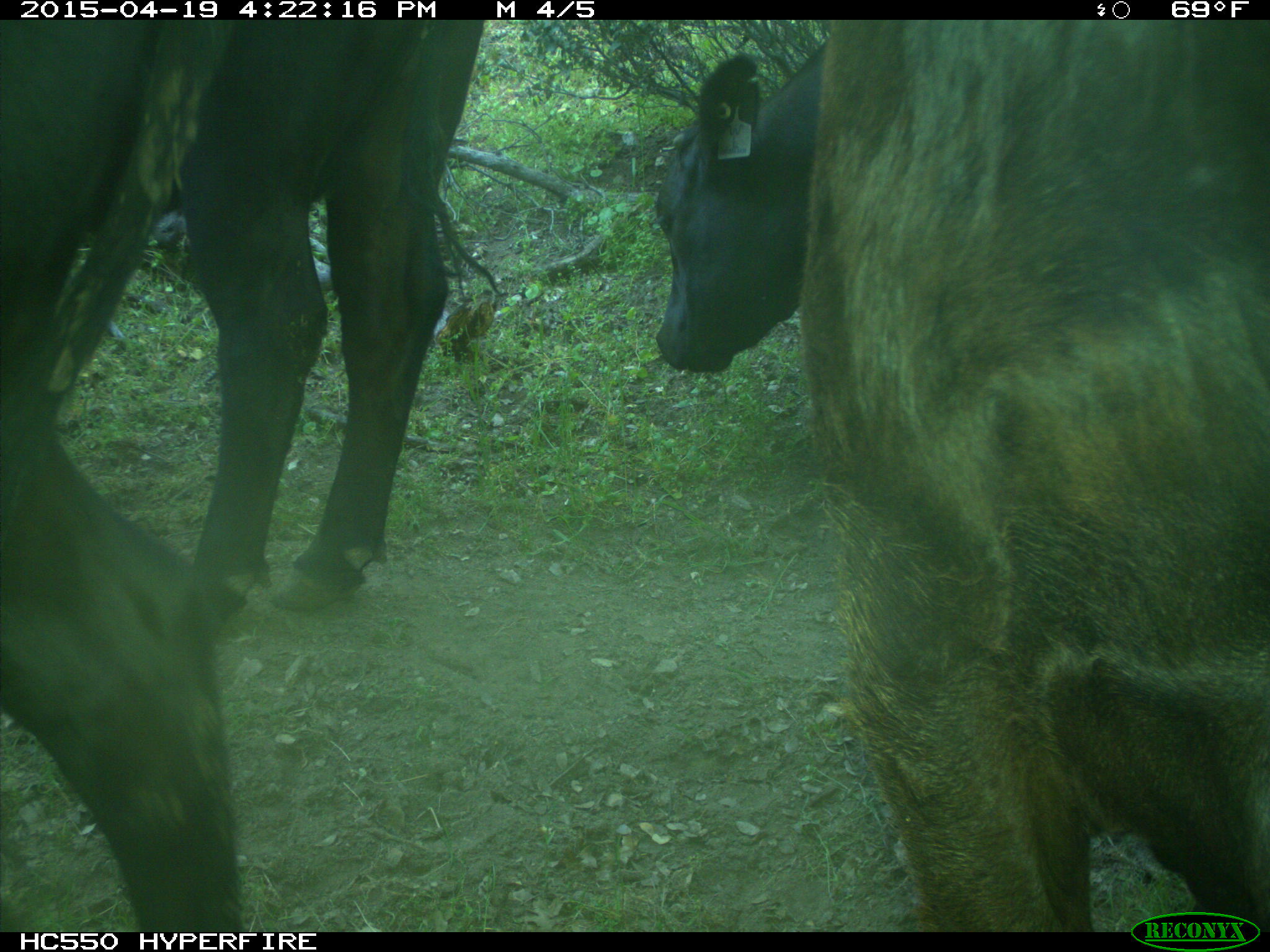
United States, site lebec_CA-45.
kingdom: Animalia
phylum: Chordata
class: Mammalia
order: Artiodactyla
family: Bovidae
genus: Bos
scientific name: Bos taurus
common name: domestic cow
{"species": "Bos taurus (domestic cow)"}